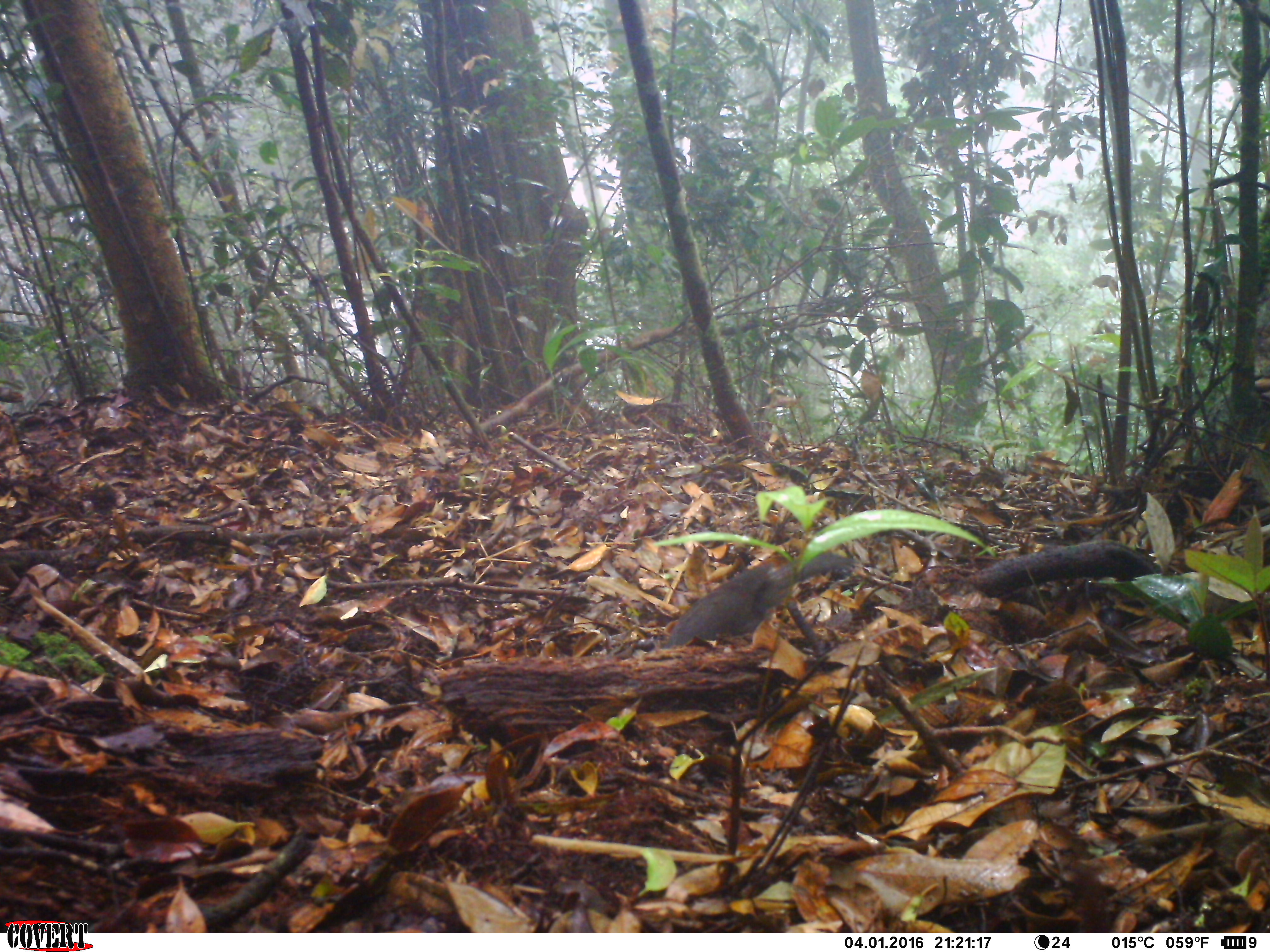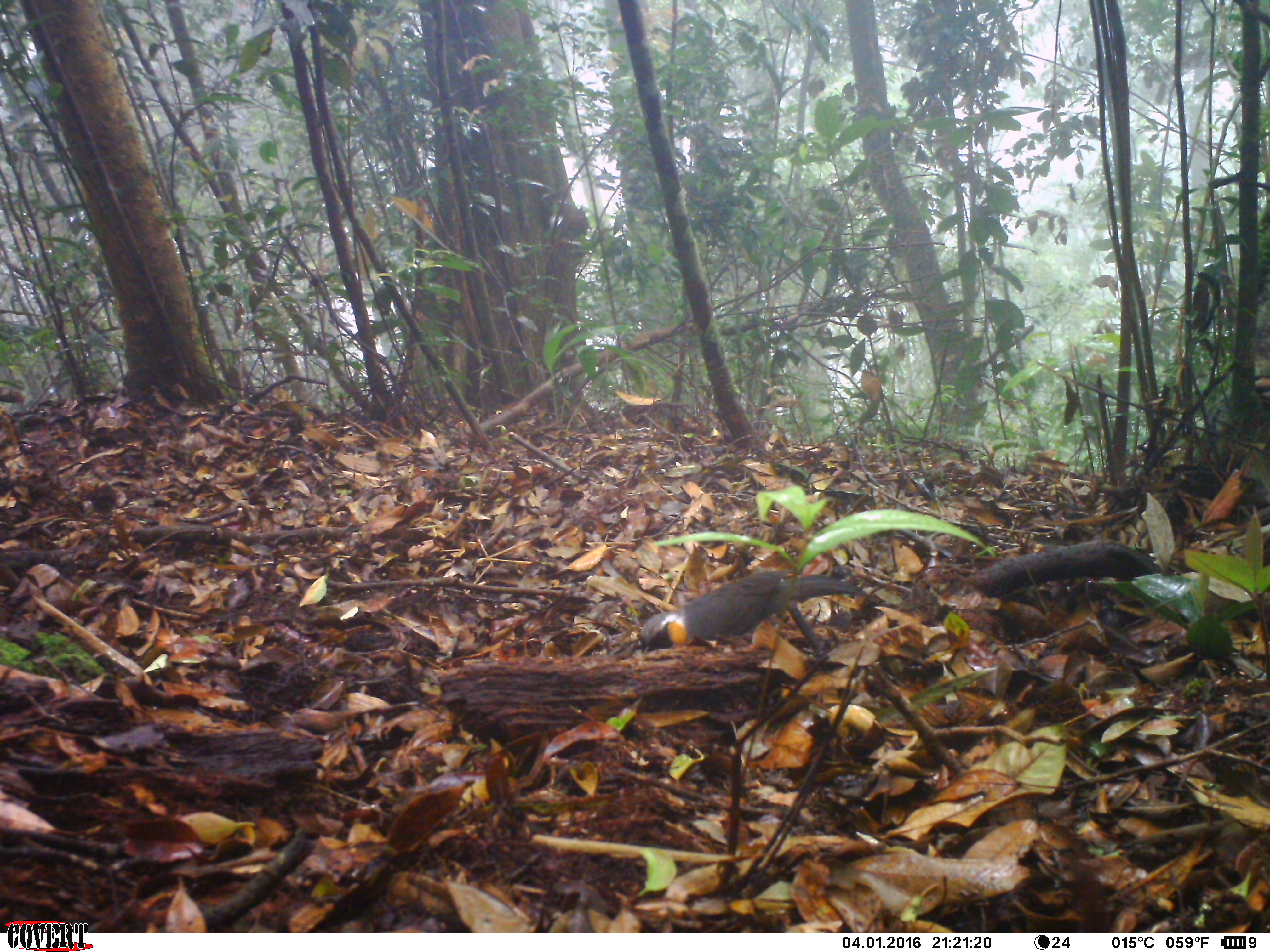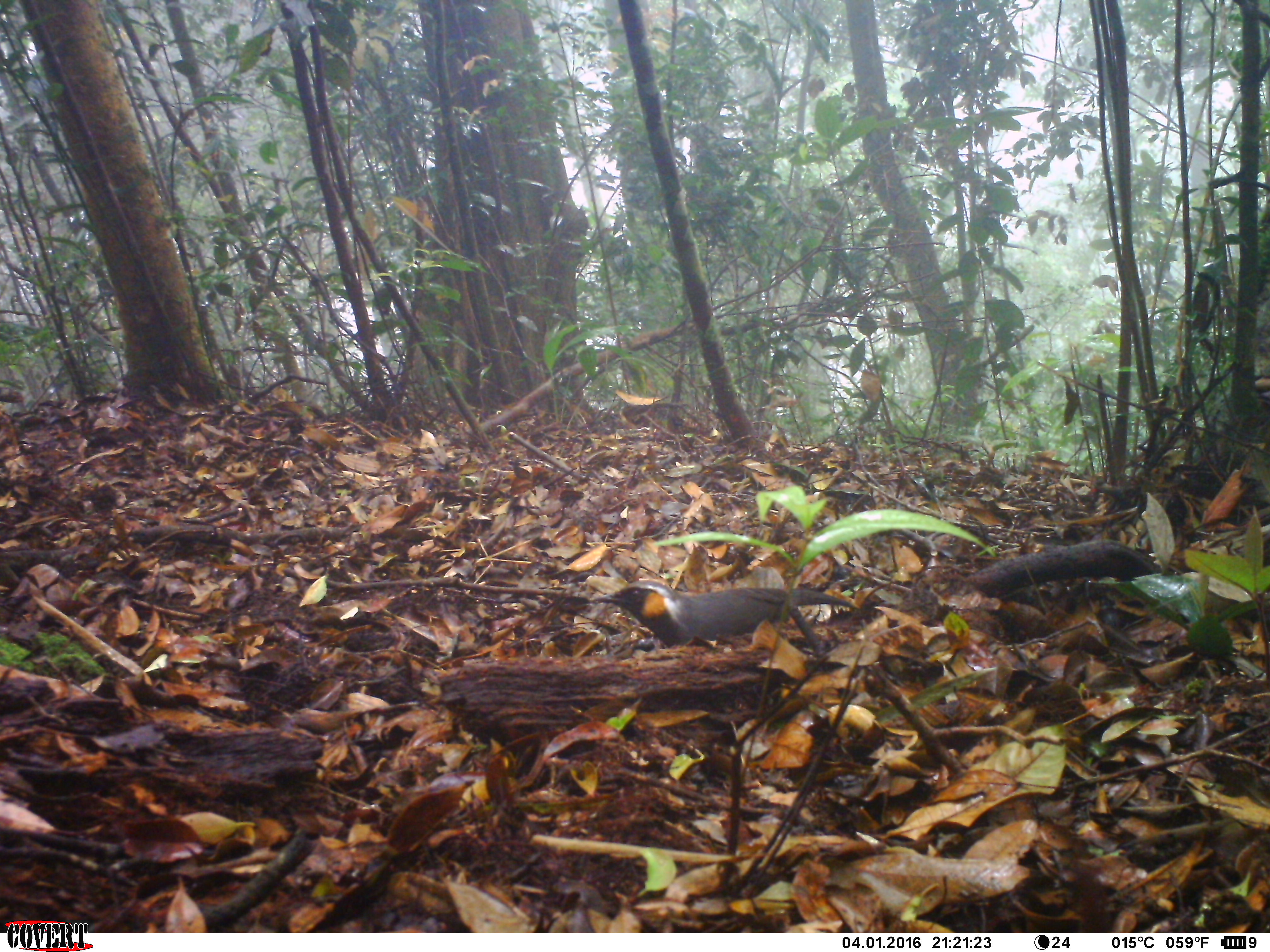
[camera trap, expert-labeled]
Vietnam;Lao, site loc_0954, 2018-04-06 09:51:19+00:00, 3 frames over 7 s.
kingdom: Animalia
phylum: Chordata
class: Aves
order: Passeriformes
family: Leiothrichidae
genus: Garrulax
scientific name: Garrulax castanotis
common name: rufous-cheeked laughingthrush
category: rufous cheeked laughingthrush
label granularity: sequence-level